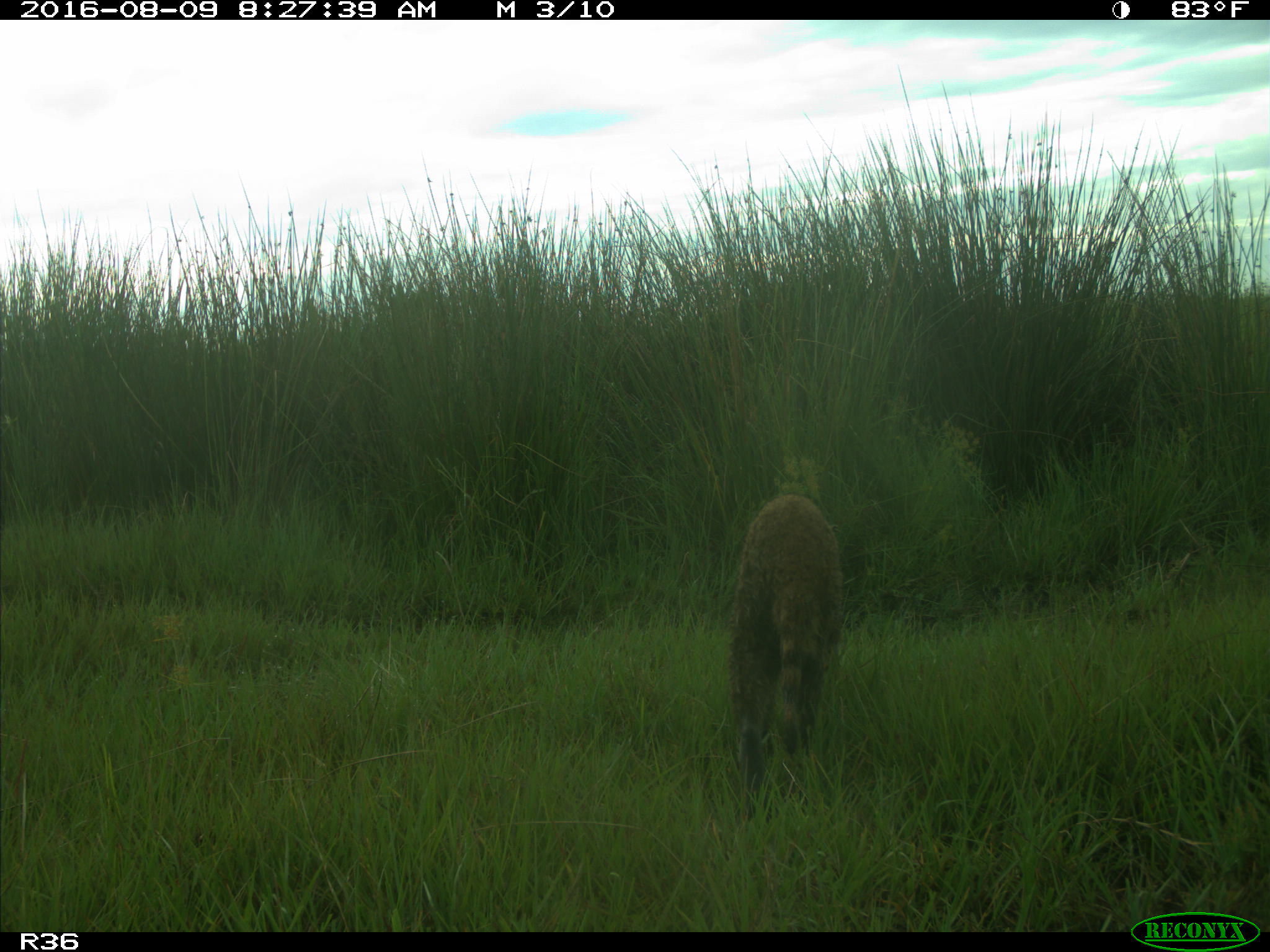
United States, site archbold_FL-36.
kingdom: Animalia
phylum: Chordata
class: Mammalia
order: Carnivora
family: Procyonidae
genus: Procyon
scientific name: Procyon lotor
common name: common raccoon